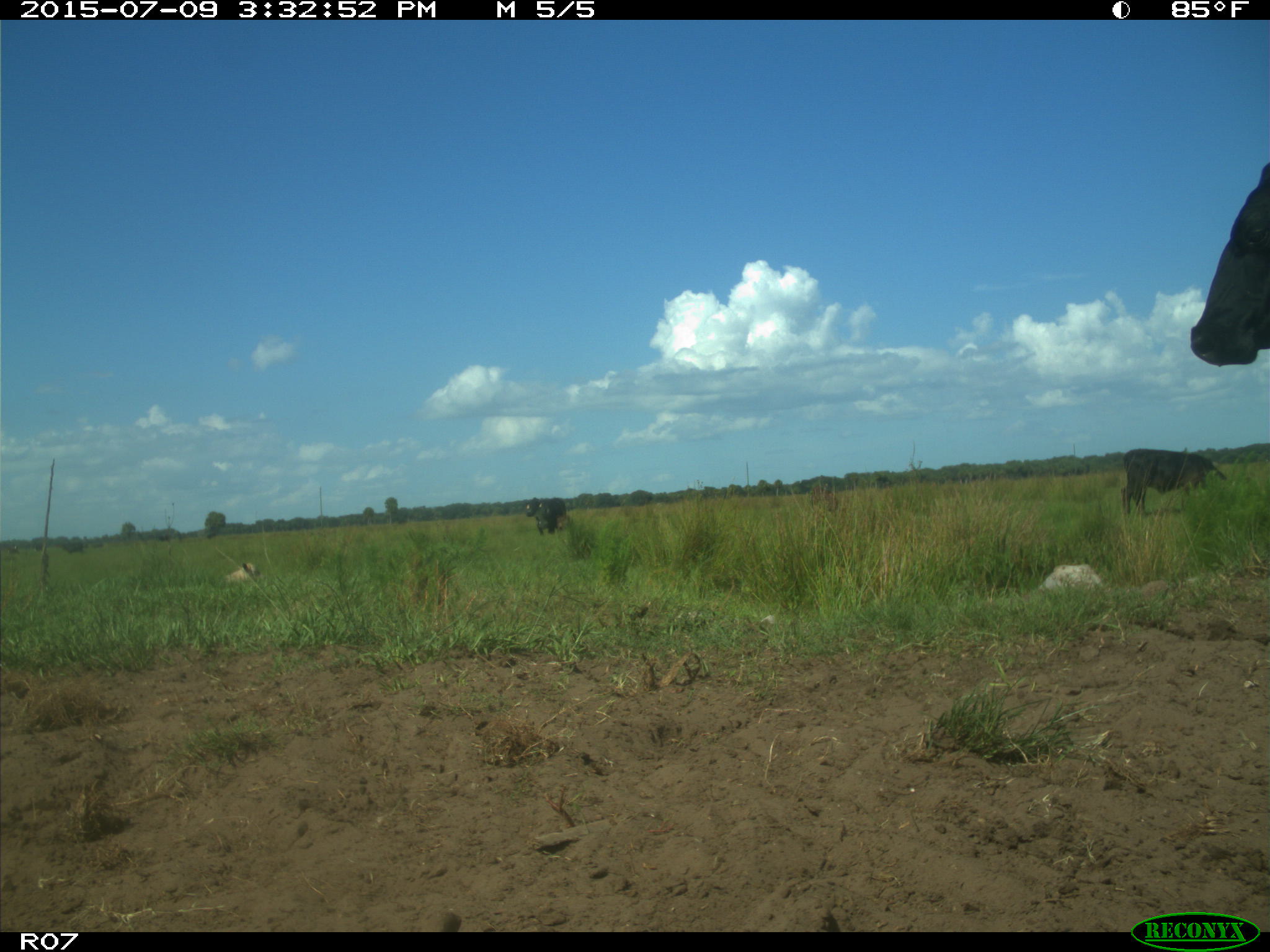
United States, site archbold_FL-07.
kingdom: Animalia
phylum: Chordata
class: Mammalia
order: Artiodactyla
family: Bovidae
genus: Bos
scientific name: Bos taurus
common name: domestic cow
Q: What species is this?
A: Bos taurus (domestic cow).